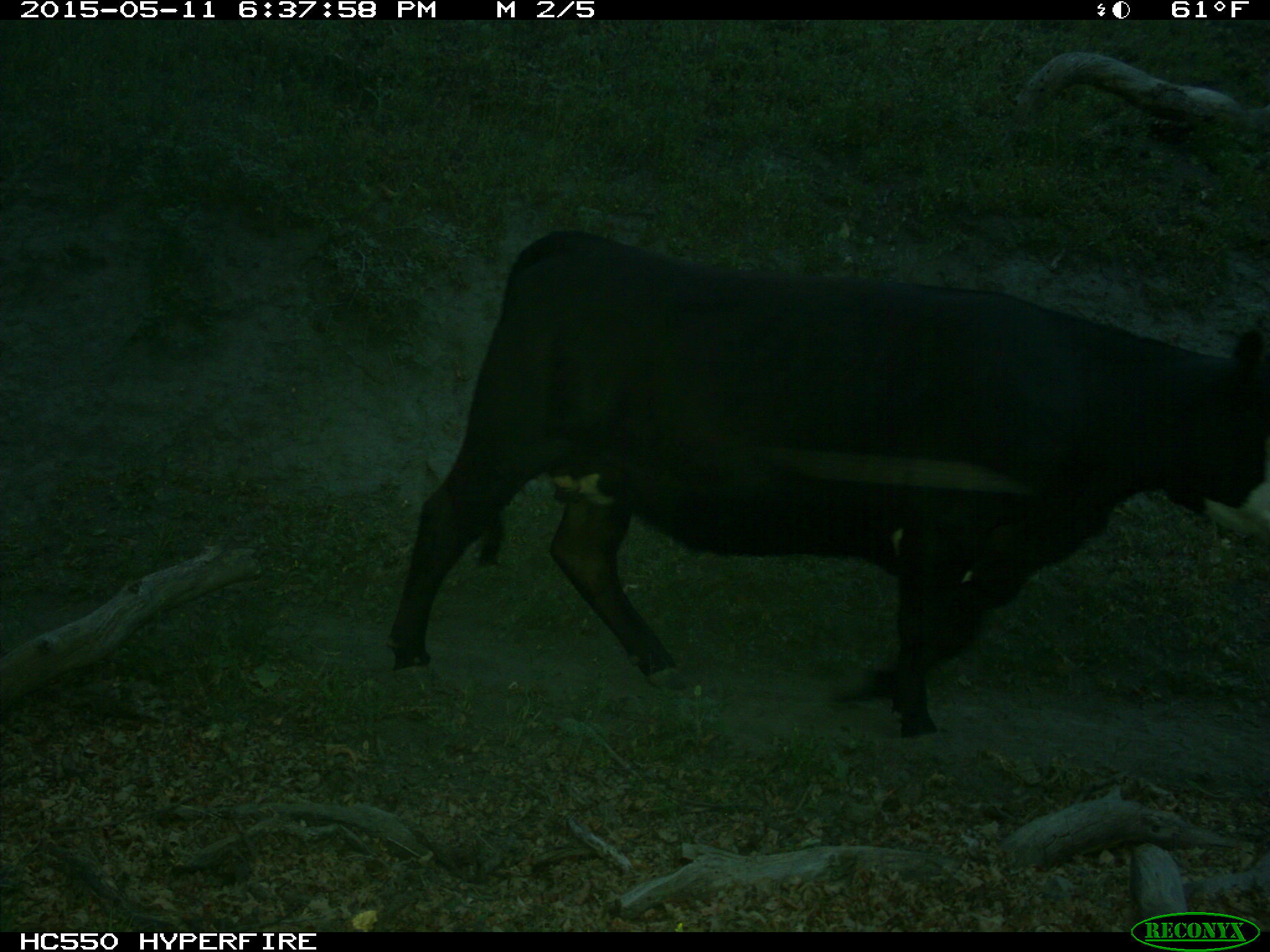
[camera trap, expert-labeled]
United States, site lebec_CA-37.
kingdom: Animalia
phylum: Chordata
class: Mammalia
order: Artiodactyla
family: Bovidae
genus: Bos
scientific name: Bos taurus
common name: domestic cow